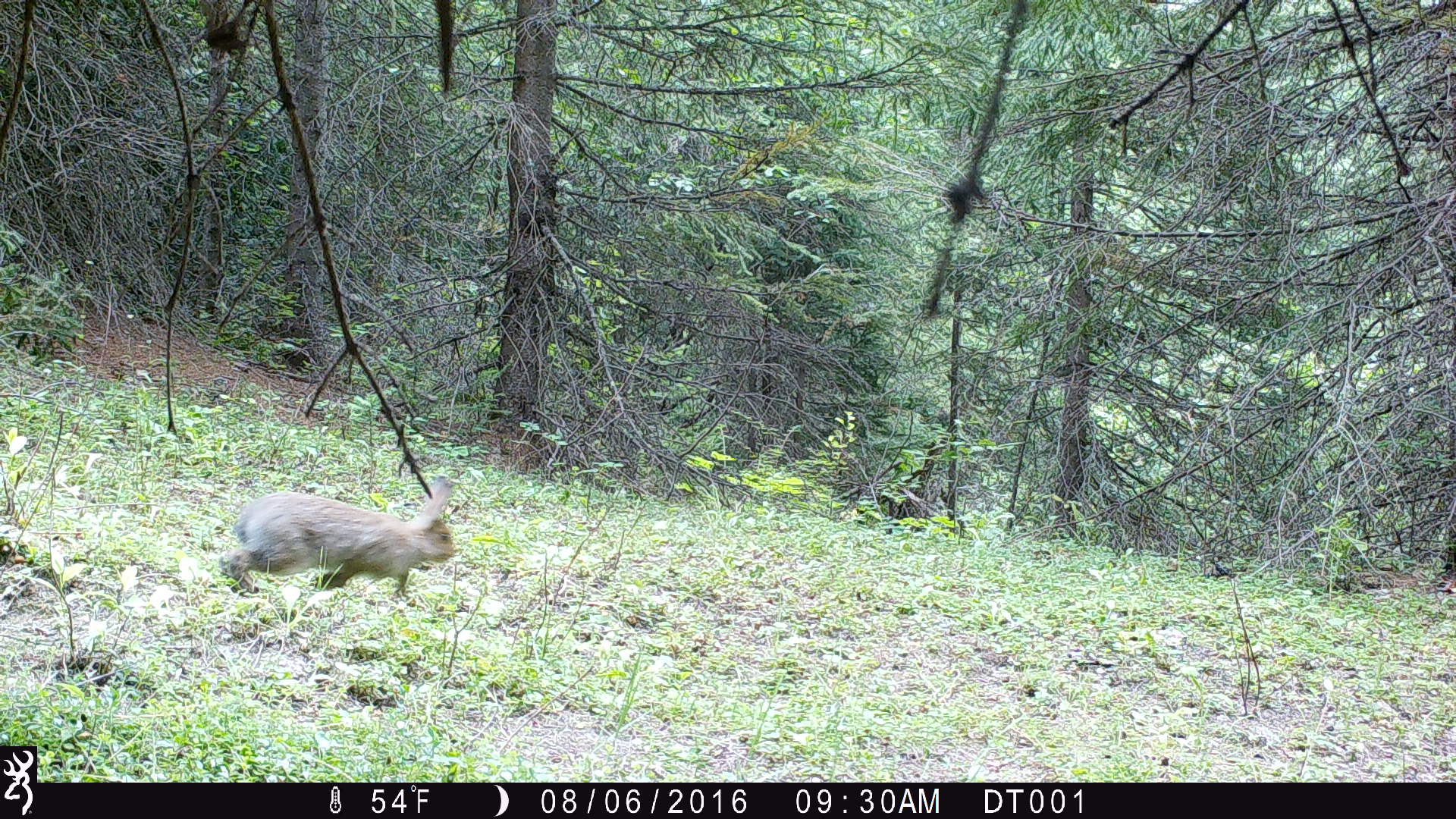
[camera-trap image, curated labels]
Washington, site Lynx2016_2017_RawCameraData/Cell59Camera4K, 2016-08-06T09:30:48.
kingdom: Animalia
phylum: Chordata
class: Mammalia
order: Lagomorpha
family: Leporidae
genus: Lepus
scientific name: Lepus americanus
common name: snowshoe hare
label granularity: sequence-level